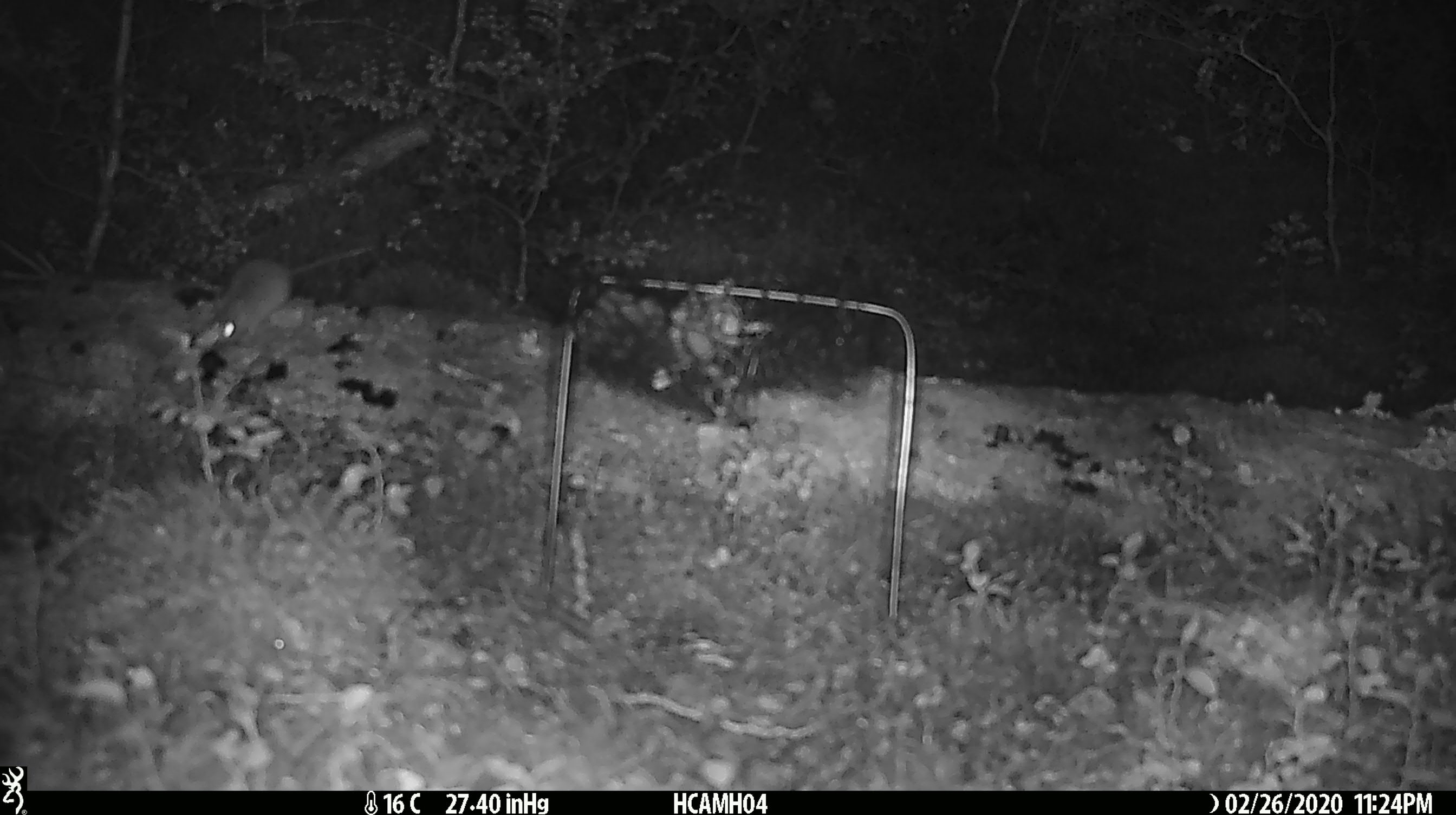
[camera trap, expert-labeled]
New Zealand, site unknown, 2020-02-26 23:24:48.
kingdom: Animalia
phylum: Chordata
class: Mammalia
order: Rodentia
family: Muridae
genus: Mus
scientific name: Mus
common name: mouse